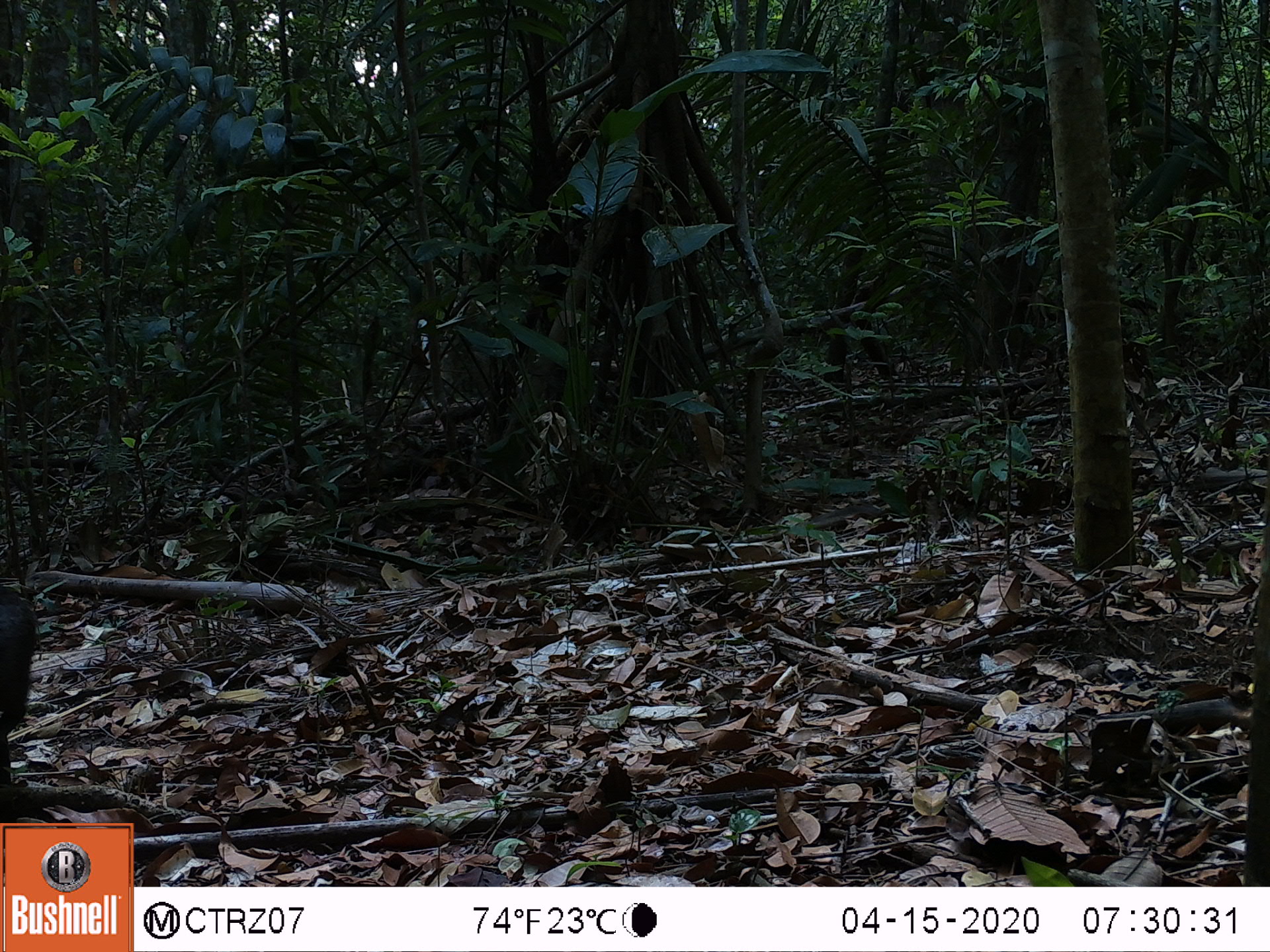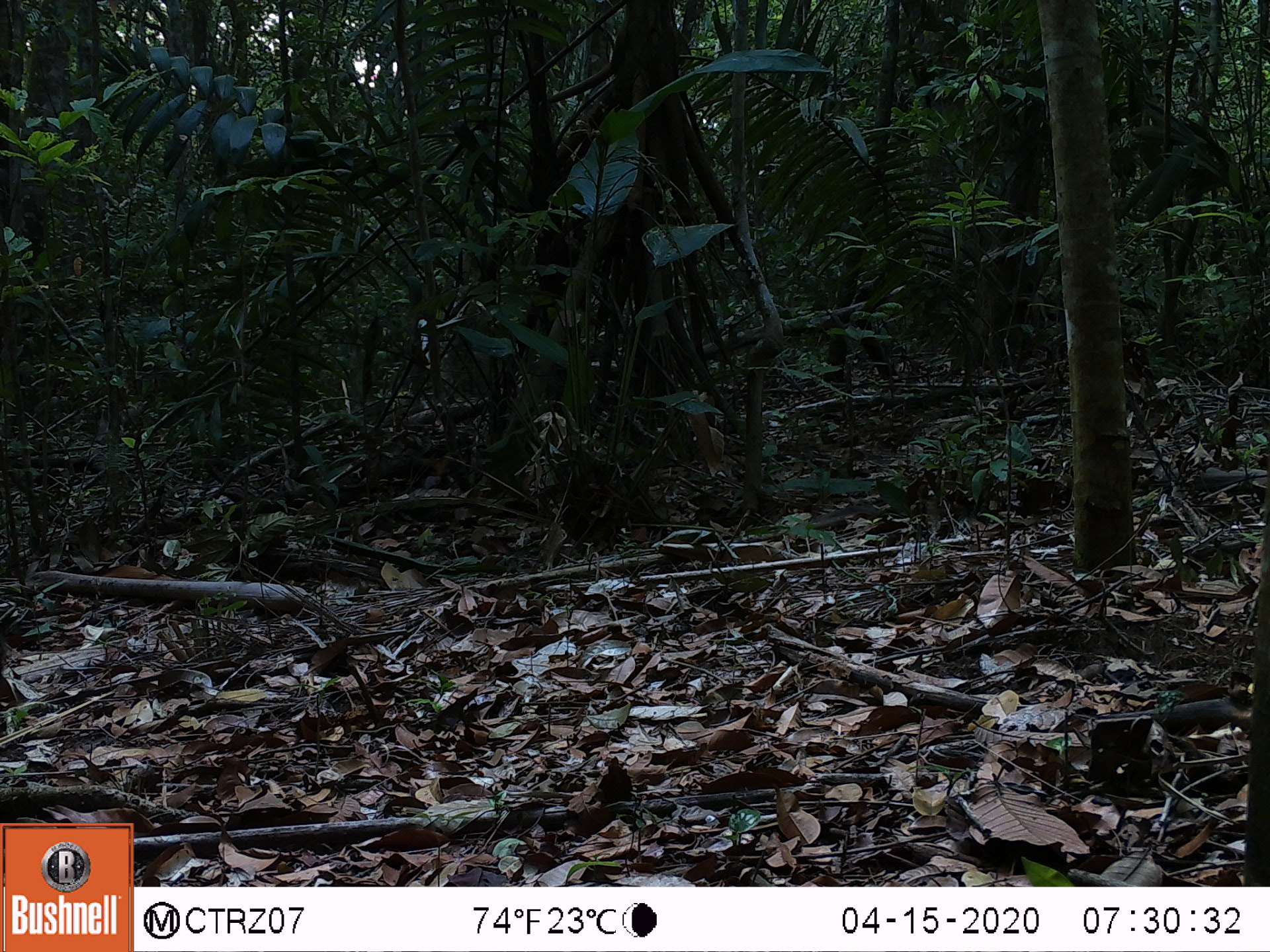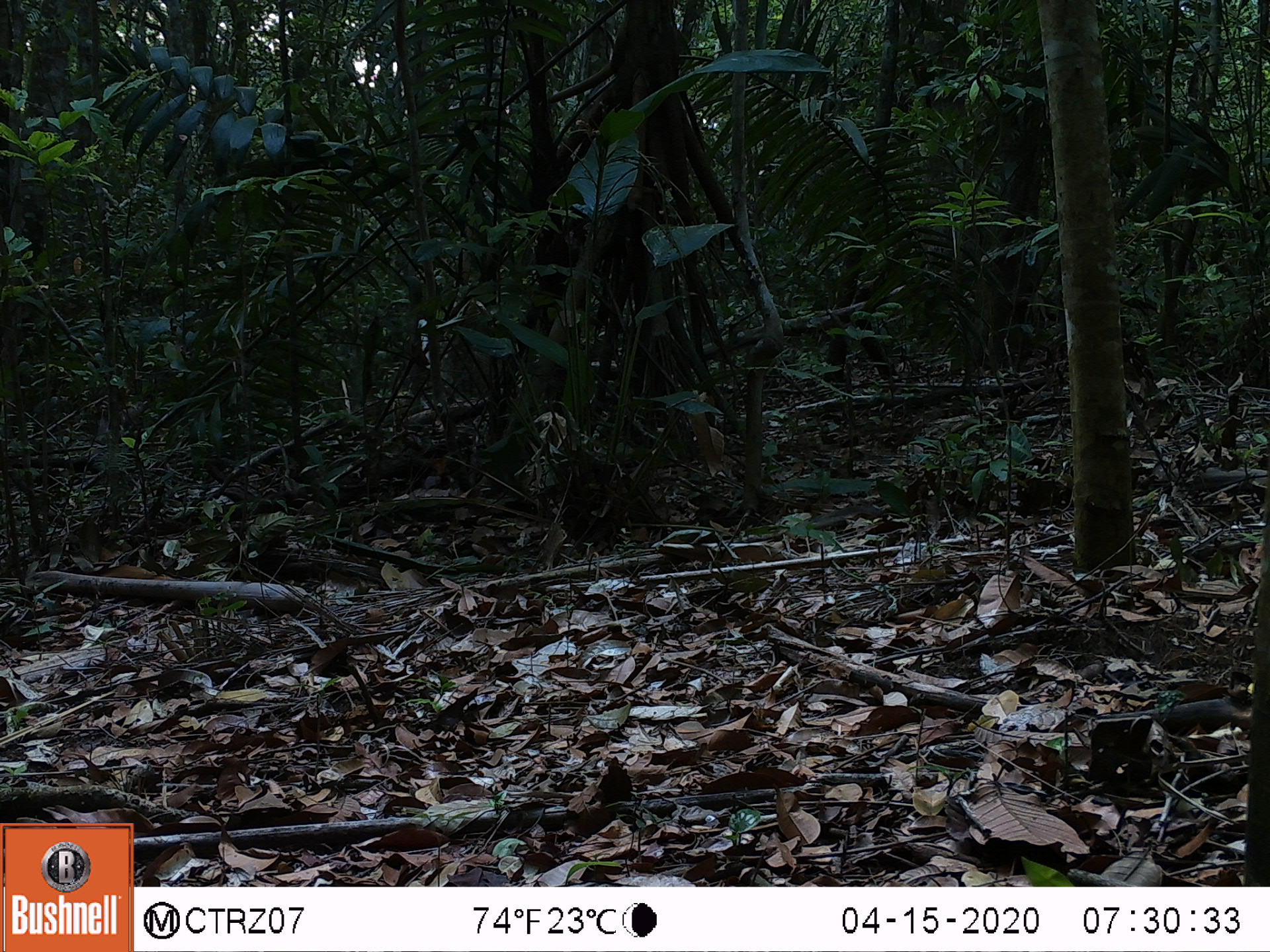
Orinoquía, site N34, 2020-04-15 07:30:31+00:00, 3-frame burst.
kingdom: Animalia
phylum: Chordata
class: Mammalia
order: Rodentia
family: Dasyproctidae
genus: Dasyprocta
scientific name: Dasyprocta fuliginosa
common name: black agouti